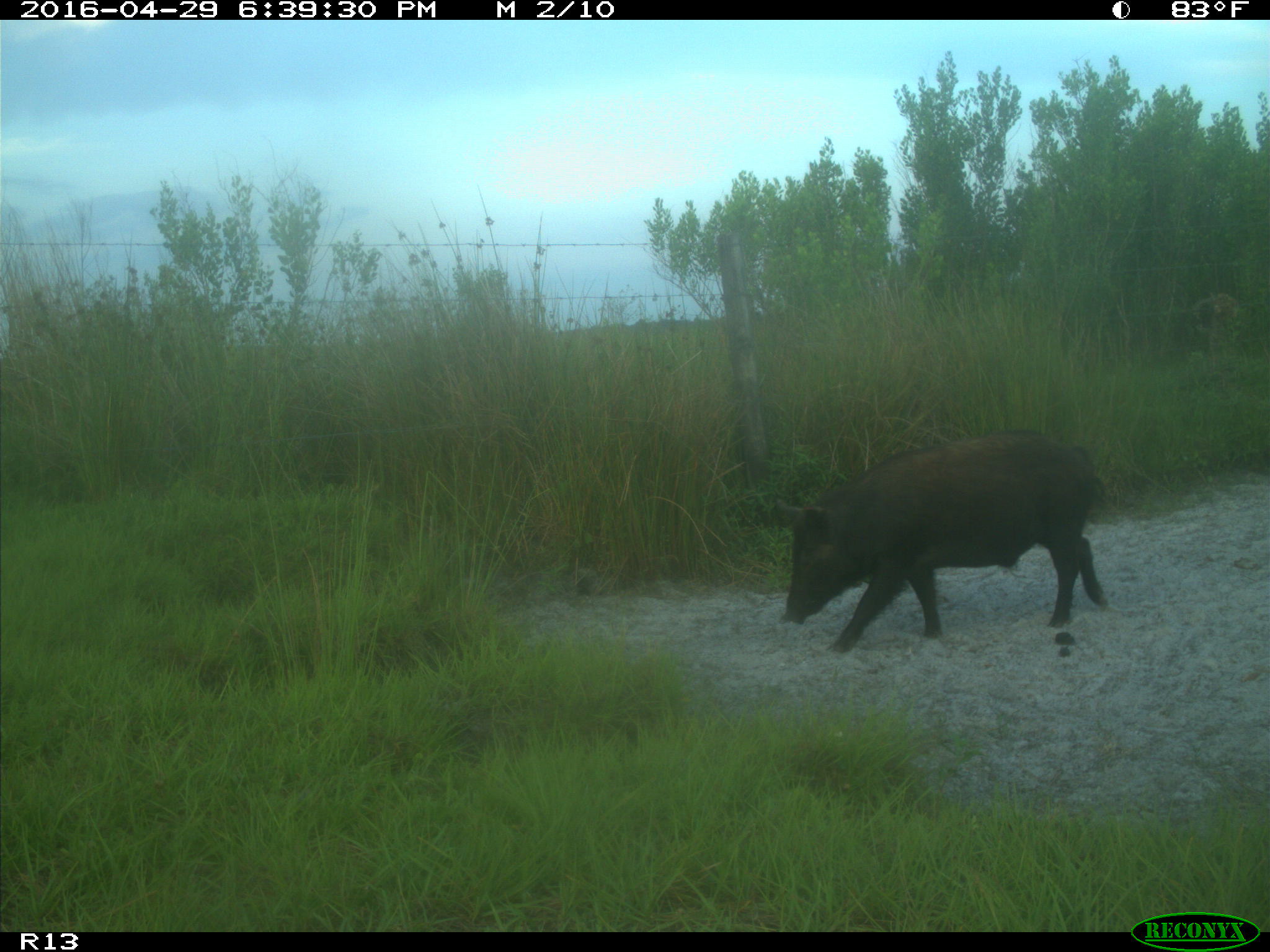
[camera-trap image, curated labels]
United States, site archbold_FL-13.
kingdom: Animalia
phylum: Chordata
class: Mammalia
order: Artiodactyla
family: Suidae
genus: Sus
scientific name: Sus scrofa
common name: wild boar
Sus scrofa (wild boar).